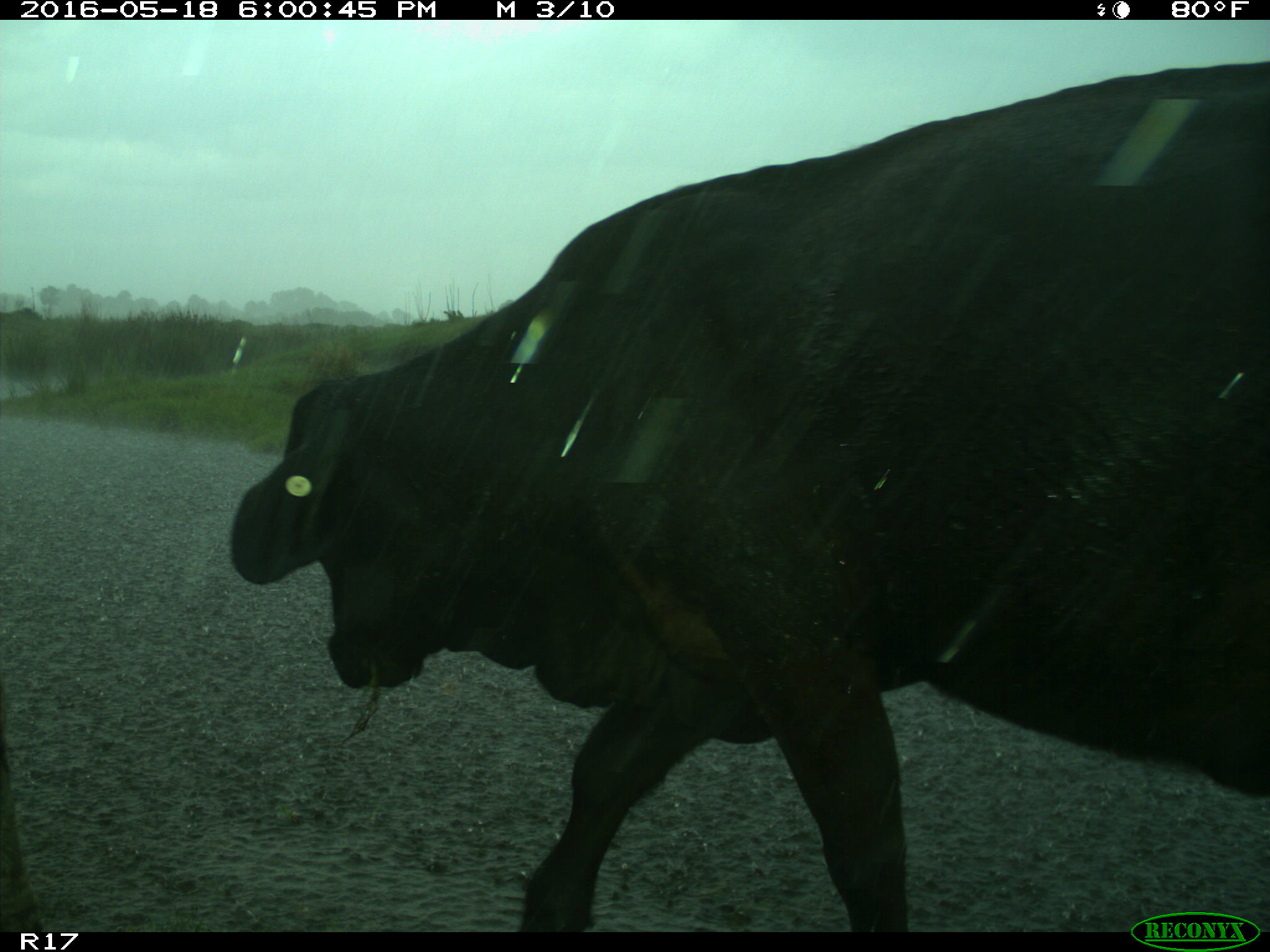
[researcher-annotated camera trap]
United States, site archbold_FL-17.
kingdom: Animalia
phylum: Chordata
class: Mammalia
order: Artiodactyla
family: Bovidae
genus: Bos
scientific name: Bos taurus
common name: domestic cow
Bos taurus (domestic cow).